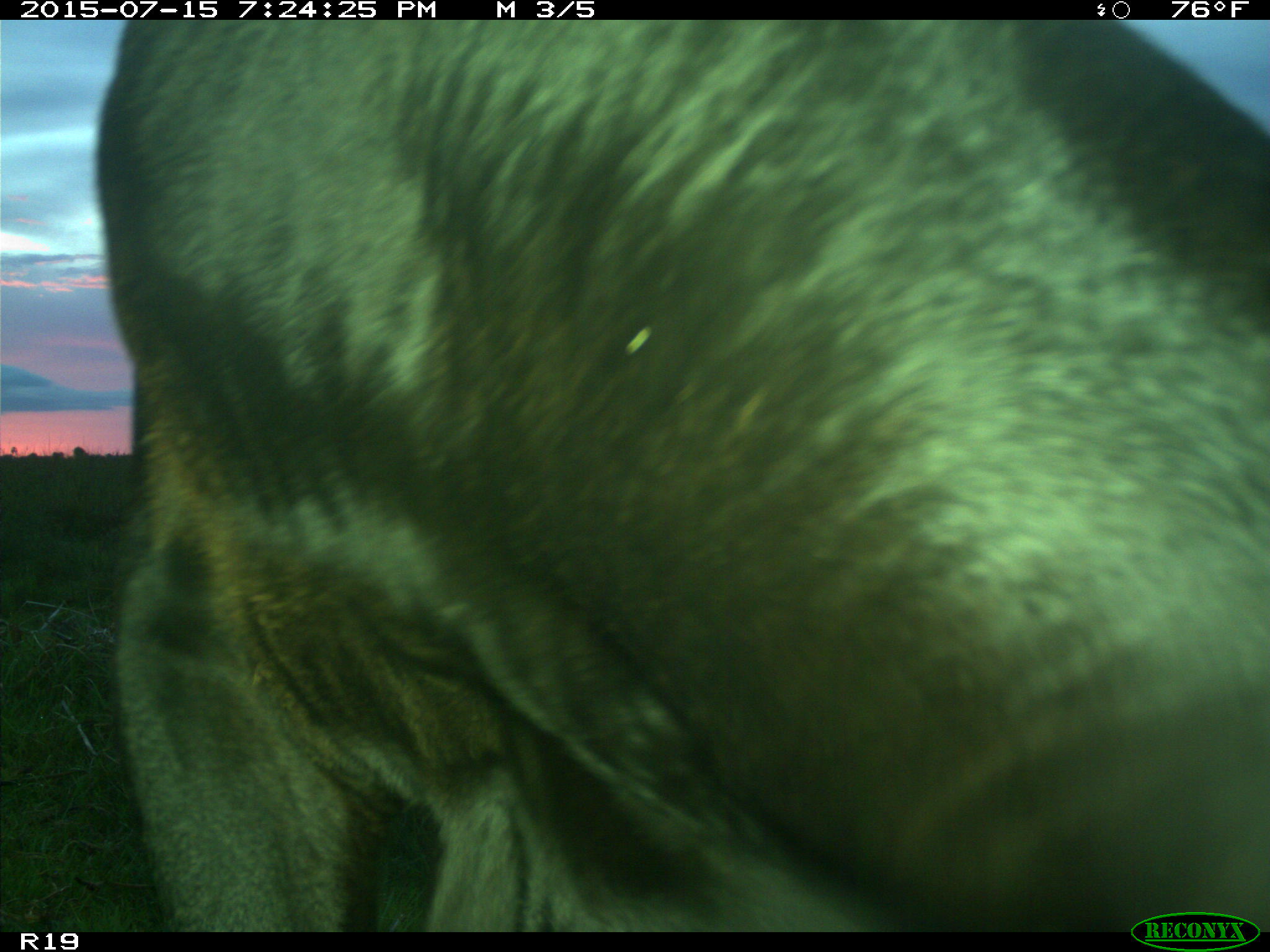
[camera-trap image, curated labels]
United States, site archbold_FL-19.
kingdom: Animalia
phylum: Chordata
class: Mammalia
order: Artiodactyla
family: Bovidae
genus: Bos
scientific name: Bos taurus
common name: domestic cow